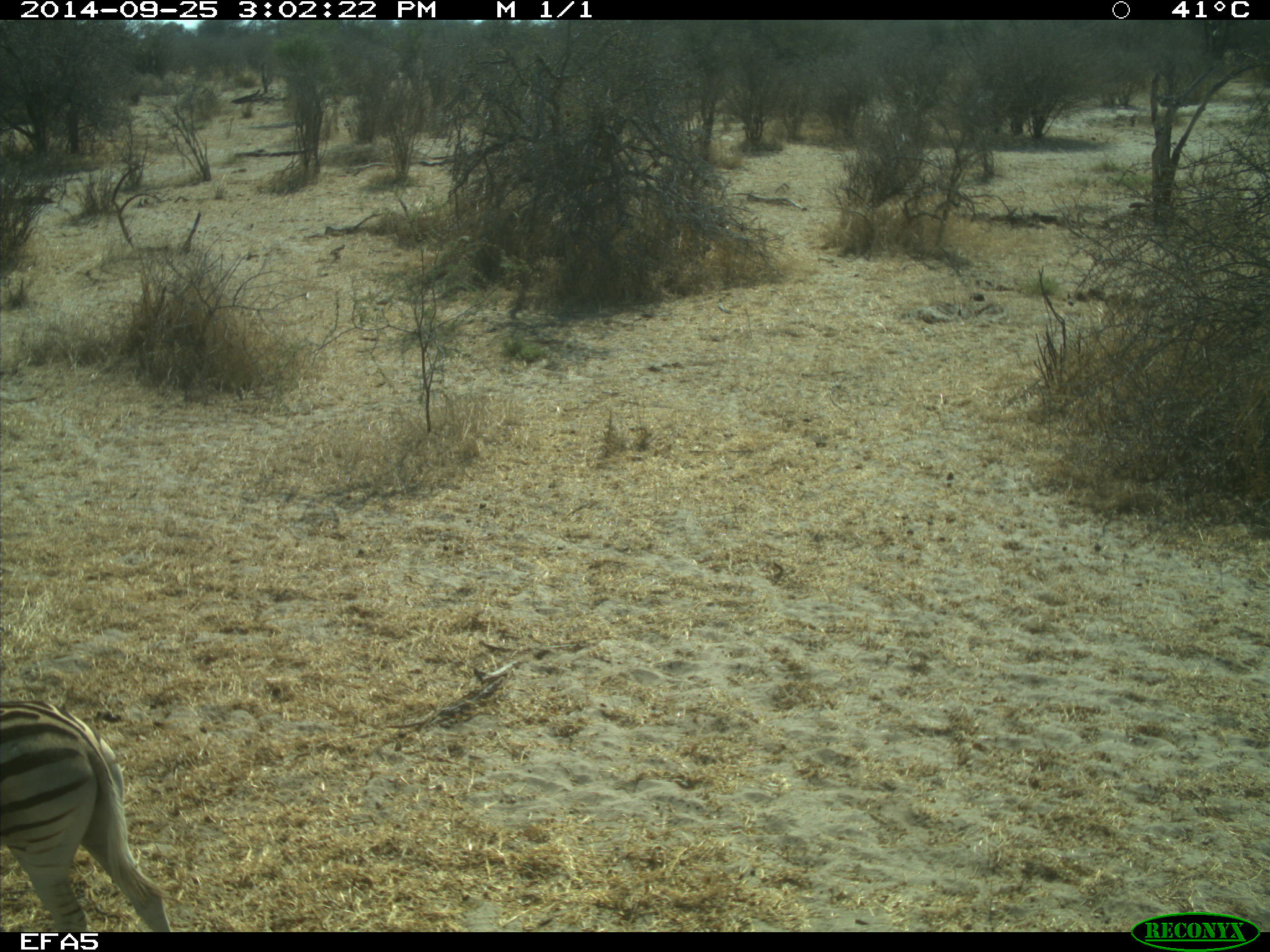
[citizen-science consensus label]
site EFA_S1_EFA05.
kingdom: Animalia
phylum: Chordata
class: Mammalia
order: Perissodactyla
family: Equidae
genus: Equus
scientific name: Equus quagga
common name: plains zebra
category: zebraplains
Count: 1.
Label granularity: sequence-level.